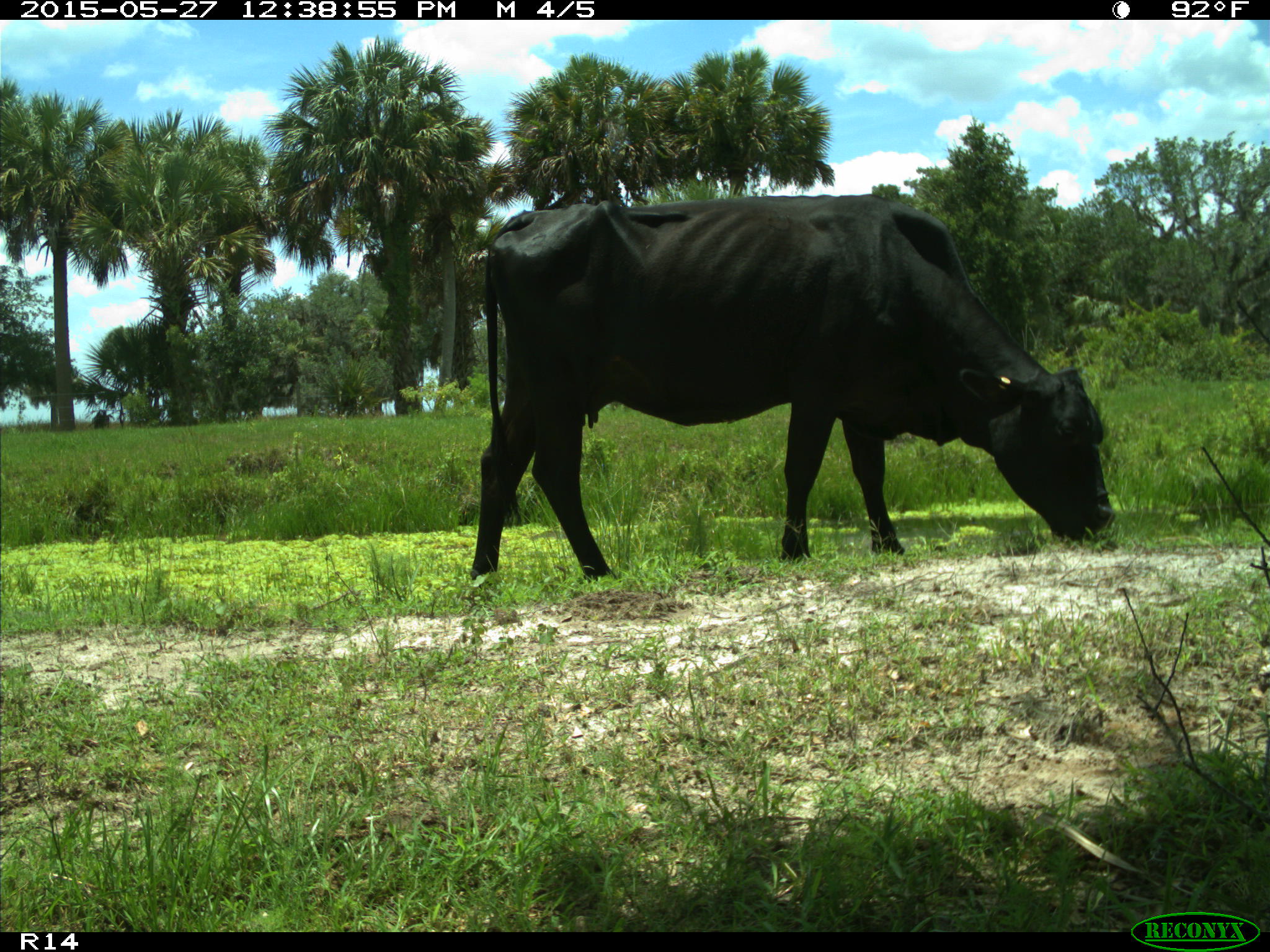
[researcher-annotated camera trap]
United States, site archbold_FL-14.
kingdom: Animalia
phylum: Chordata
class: Mammalia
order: Artiodactyla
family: Bovidae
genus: Bos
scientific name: Bos taurus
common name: domestic cow